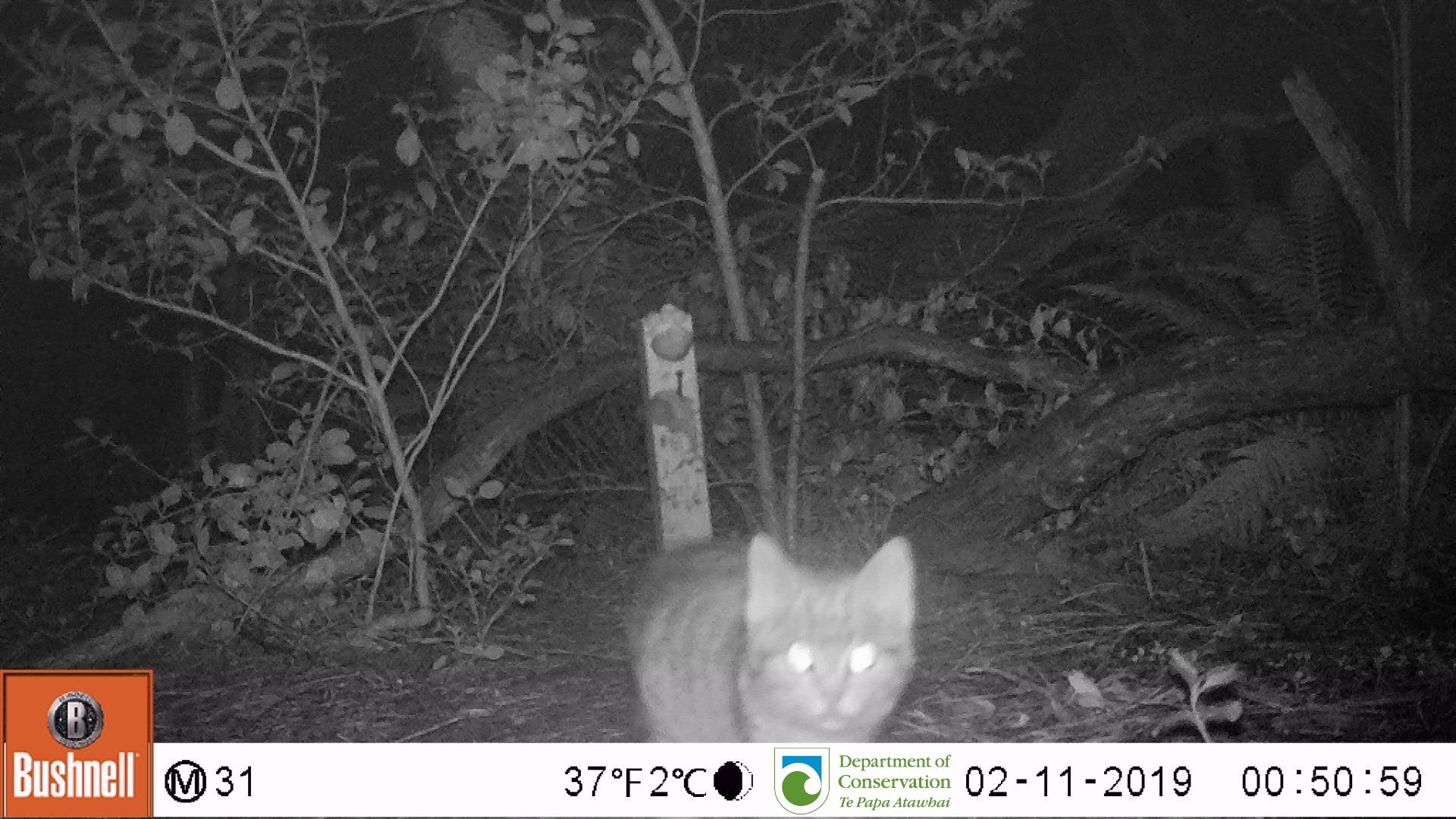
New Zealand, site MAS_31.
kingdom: Animalia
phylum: Chordata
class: Mammalia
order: Carnivora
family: Felidae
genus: Felis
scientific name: Felis catus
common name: domestic cat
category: cat